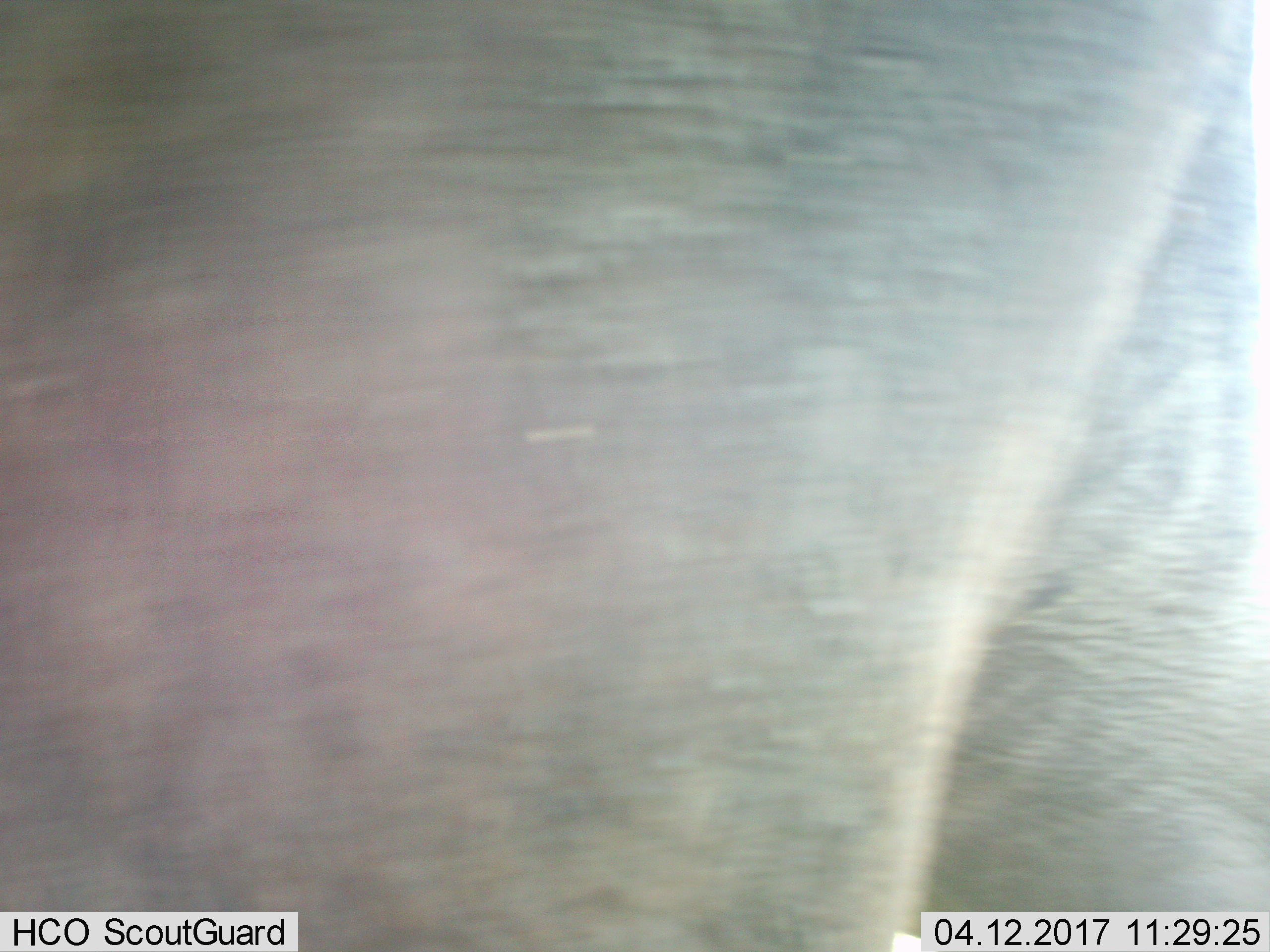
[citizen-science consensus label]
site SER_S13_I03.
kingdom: Animalia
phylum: Chordata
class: Mammalia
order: Artiodactyla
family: Bovidae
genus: Connochaetes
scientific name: Connochaetes taurinus taurinus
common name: blue wildebeest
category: wildebeestblue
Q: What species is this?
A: Wildebeestblue (blue wildebeest) (Connochaetes taurinus taurinus).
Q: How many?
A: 1.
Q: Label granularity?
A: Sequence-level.